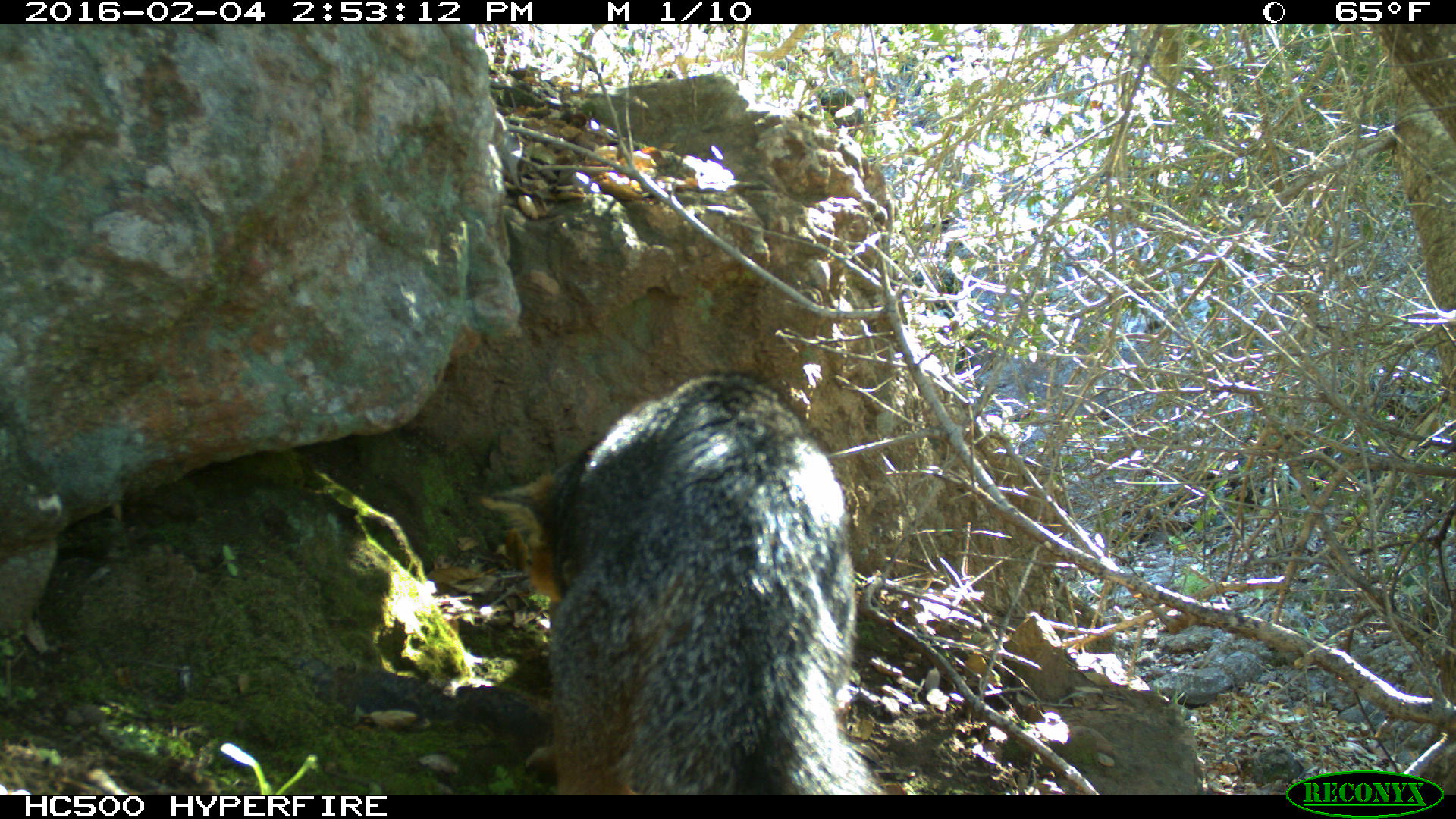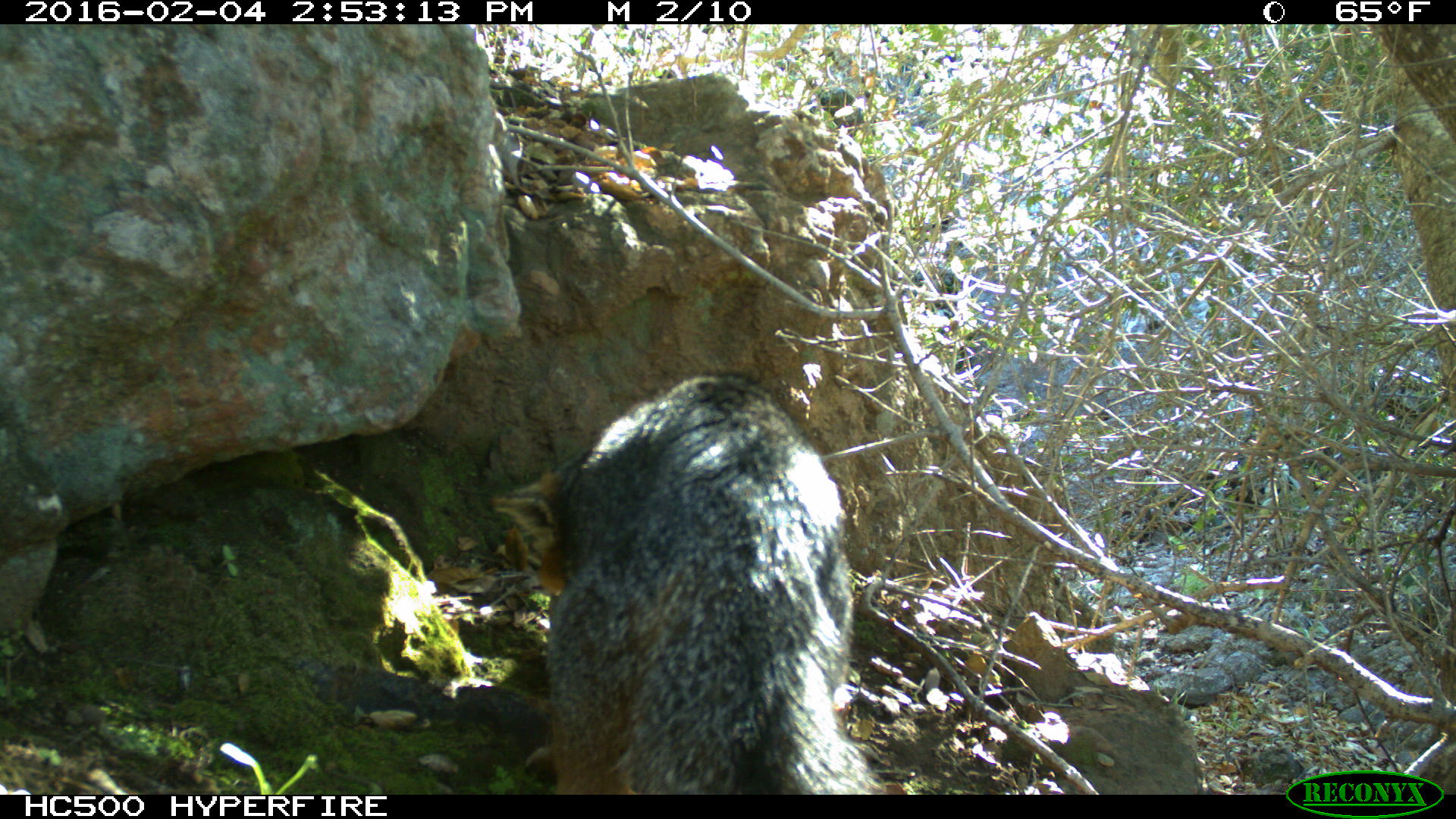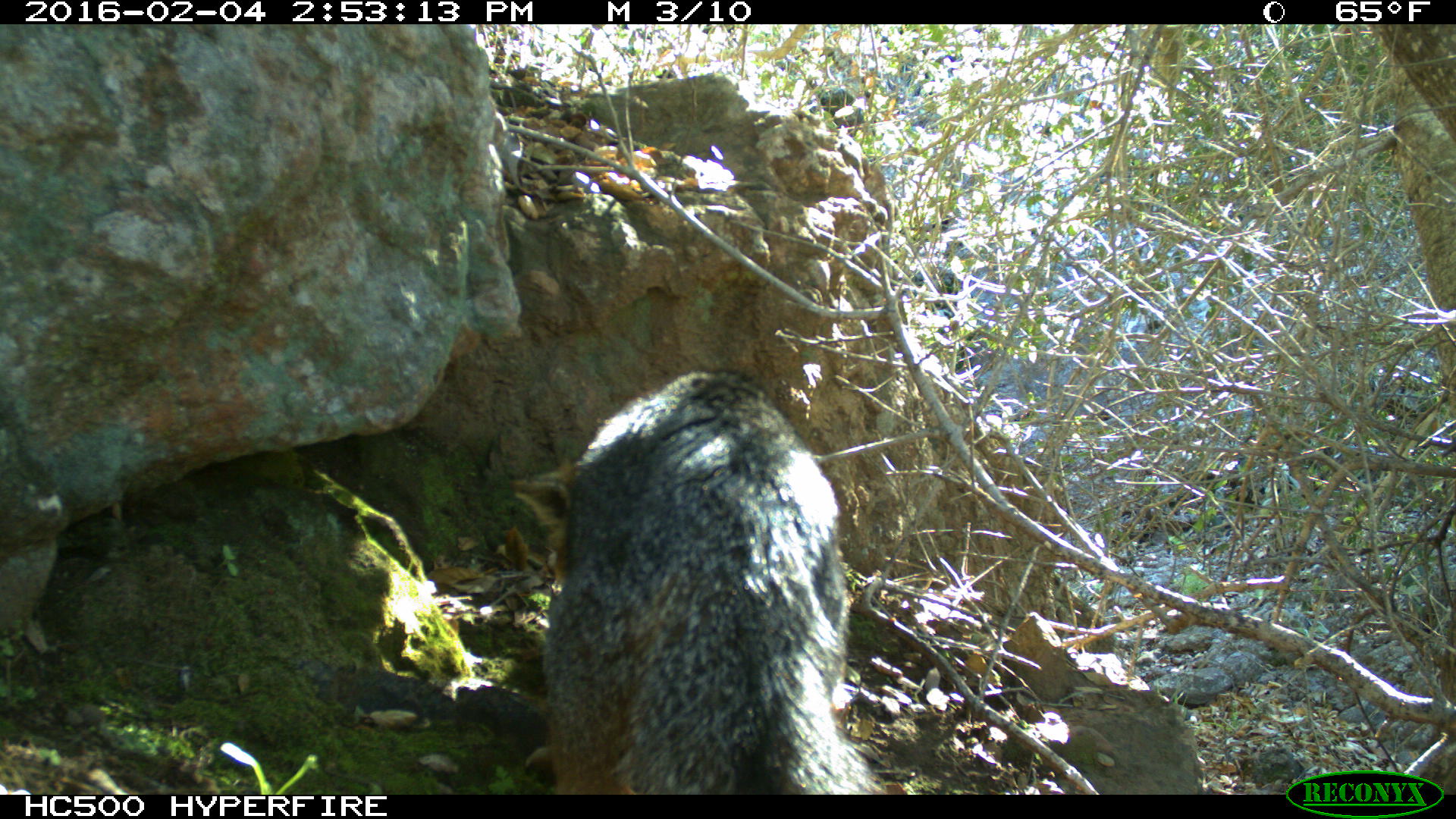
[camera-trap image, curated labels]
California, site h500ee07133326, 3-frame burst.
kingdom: Animalia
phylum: Chordata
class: Mammalia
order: Carnivora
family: Canidae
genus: Urocyon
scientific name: Urocyon littoralis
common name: island fox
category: fox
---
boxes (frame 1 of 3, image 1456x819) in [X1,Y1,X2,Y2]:
fox: [483,374,876,794]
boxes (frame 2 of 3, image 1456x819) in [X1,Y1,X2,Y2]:
fox: [489,372,885,795]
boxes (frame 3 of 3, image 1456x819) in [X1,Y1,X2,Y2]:
fox: [507,365,890,794]